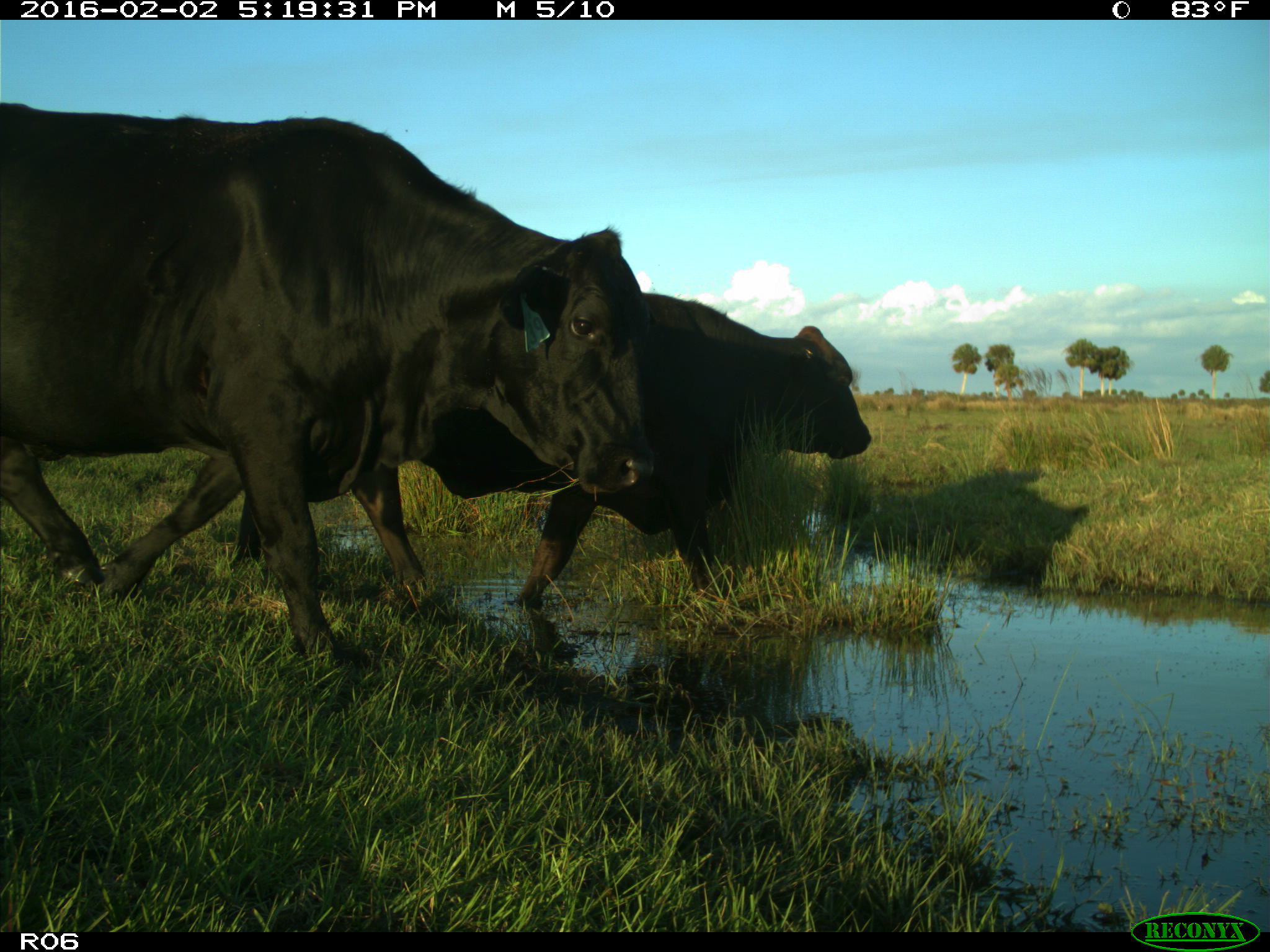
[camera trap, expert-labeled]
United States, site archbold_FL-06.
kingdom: Animalia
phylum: Chordata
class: Mammalia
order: Artiodactyla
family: Bovidae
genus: Bos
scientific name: Bos taurus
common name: domestic cow